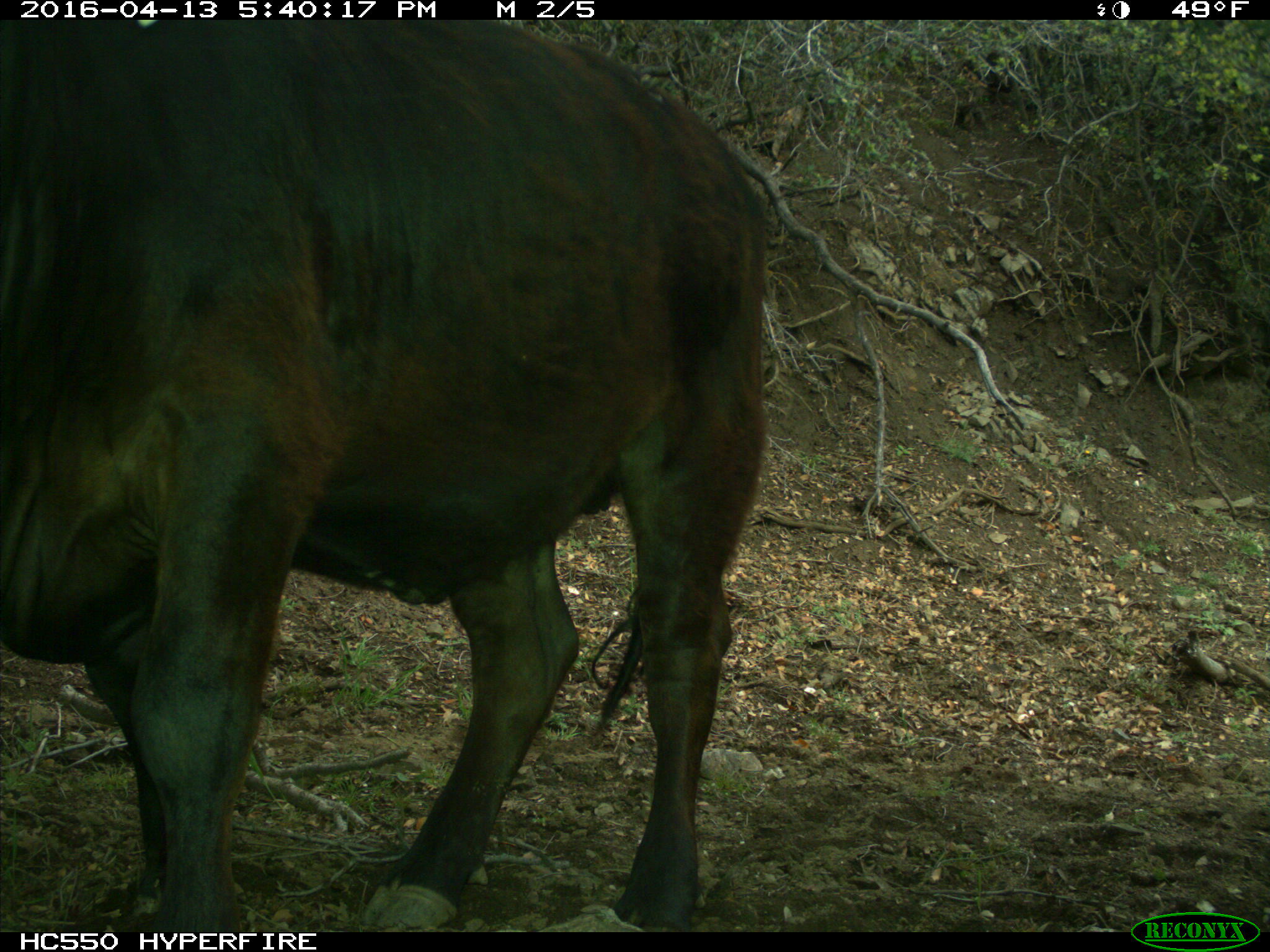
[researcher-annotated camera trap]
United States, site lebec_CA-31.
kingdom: Animalia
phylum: Chordata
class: Mammalia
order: Artiodactyla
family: Bovidae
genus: Bos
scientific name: Bos taurus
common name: domestic cow